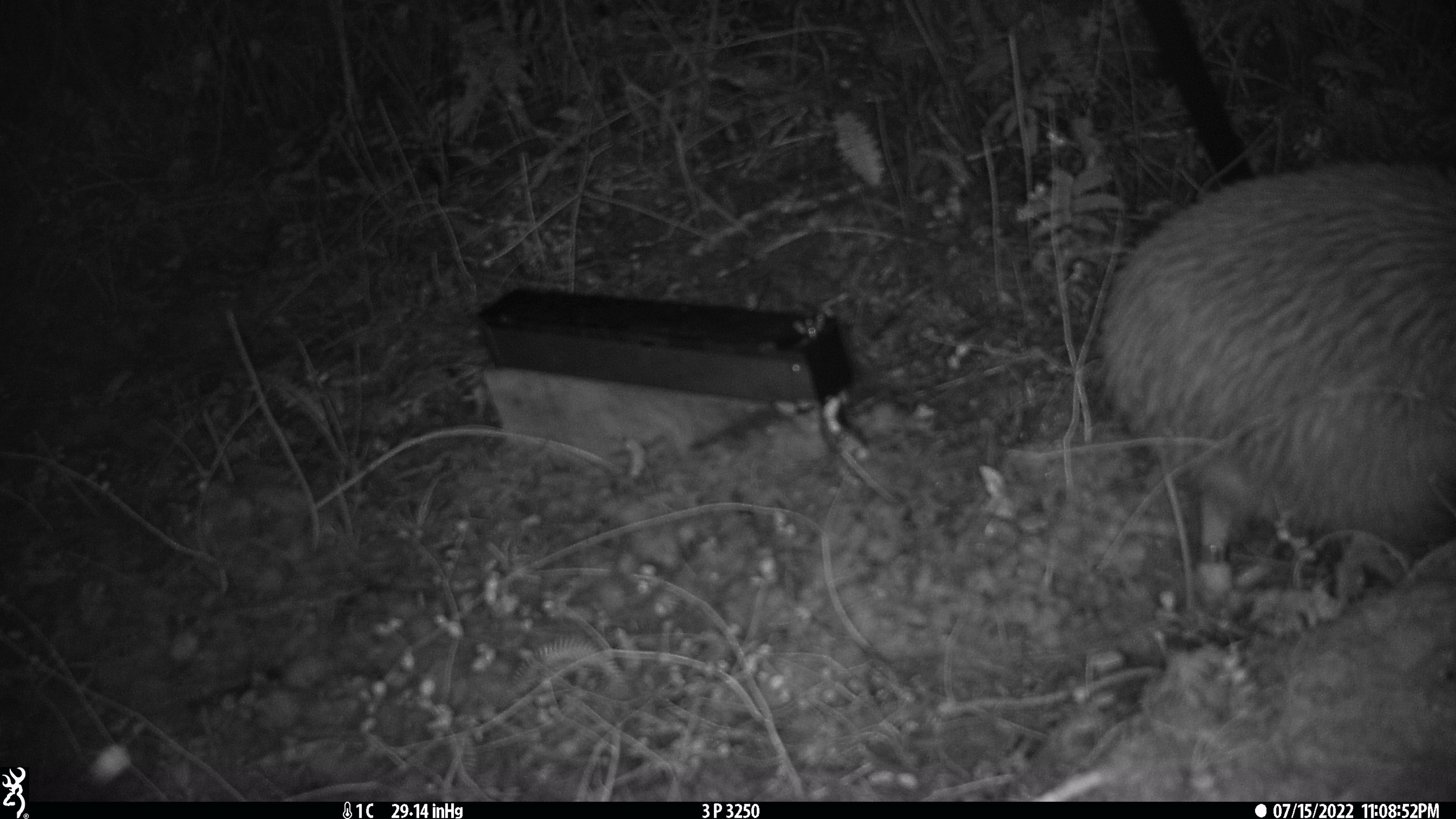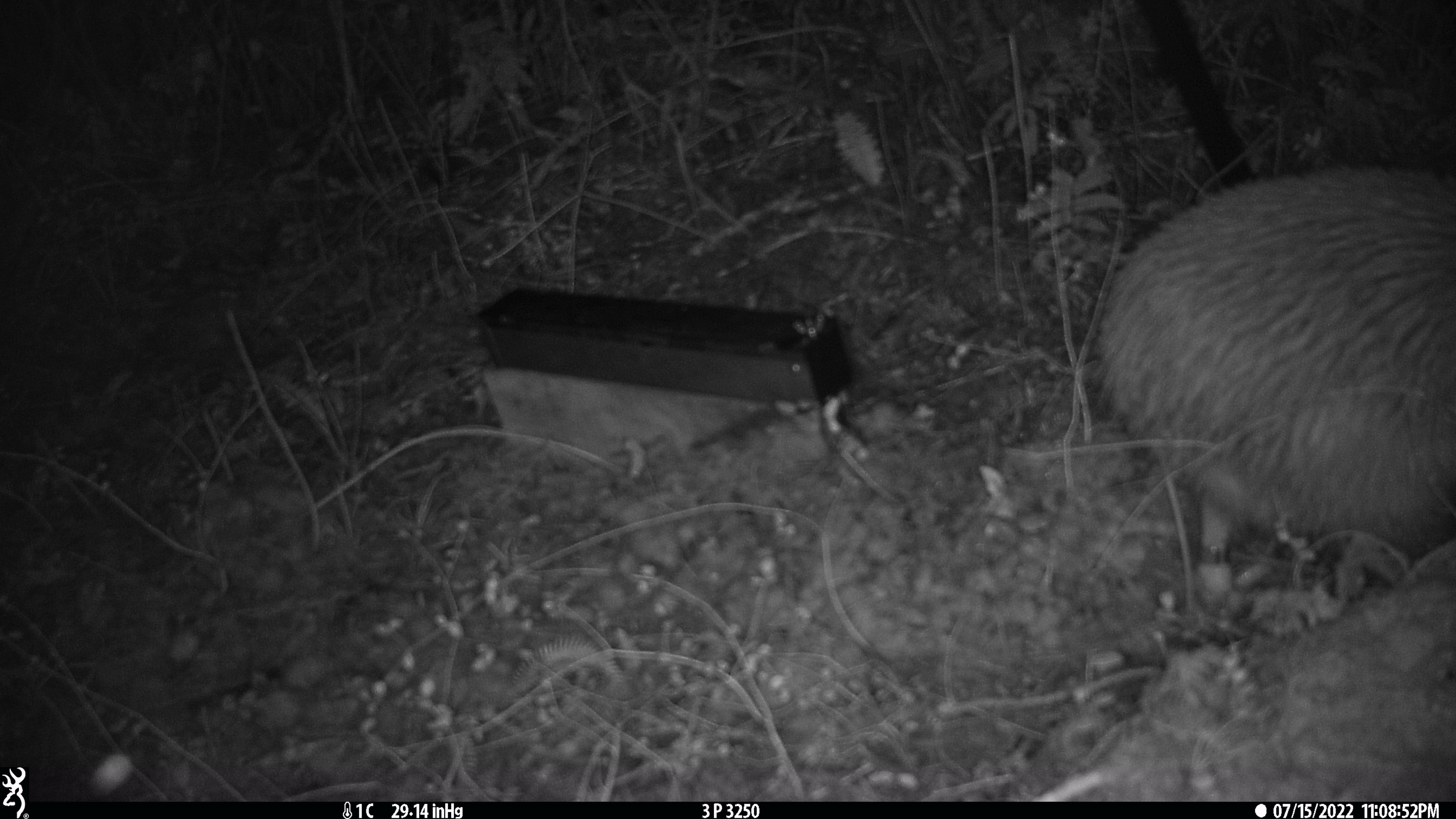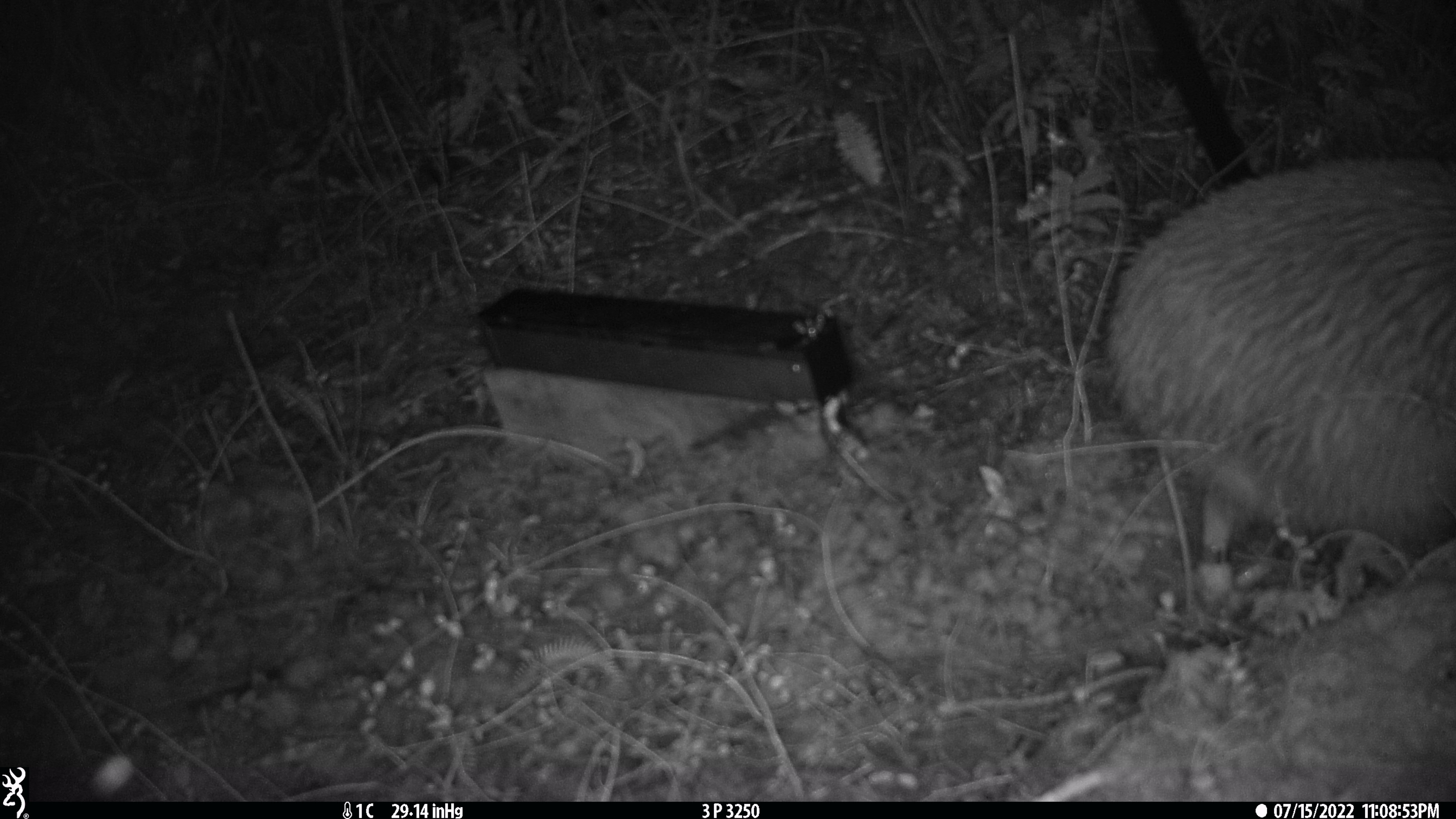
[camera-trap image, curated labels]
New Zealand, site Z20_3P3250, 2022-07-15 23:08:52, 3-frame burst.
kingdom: Animalia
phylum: Chordata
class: Aves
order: Apterygiformes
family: Apterygidae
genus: Apteryx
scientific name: Apteryx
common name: kiwi